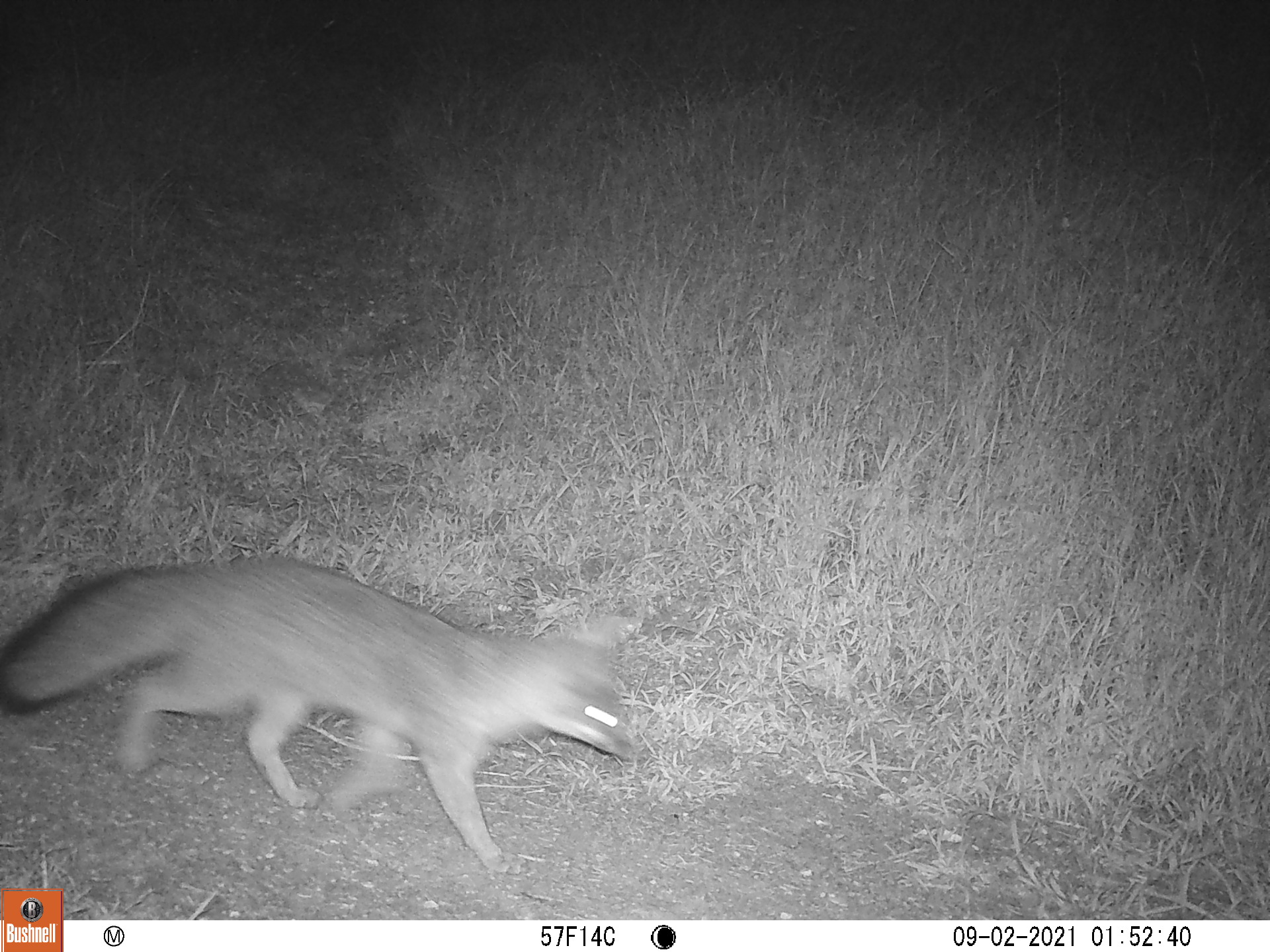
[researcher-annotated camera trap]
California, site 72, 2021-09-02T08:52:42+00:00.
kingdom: Animalia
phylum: Chordata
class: Mammalia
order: Carnivora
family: Canidae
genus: Urocyon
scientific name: Urocyon cinereoargenteus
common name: gray fox